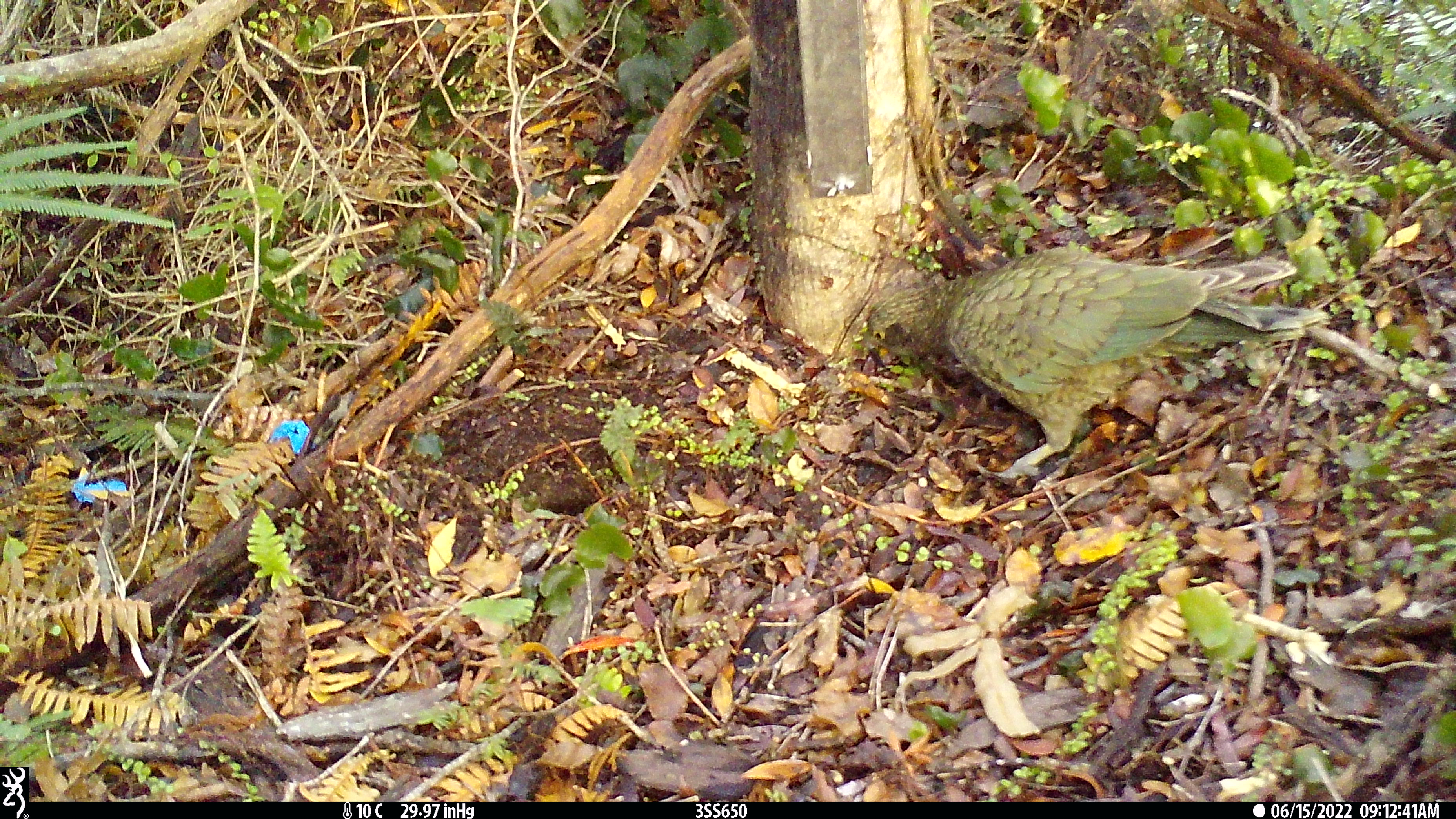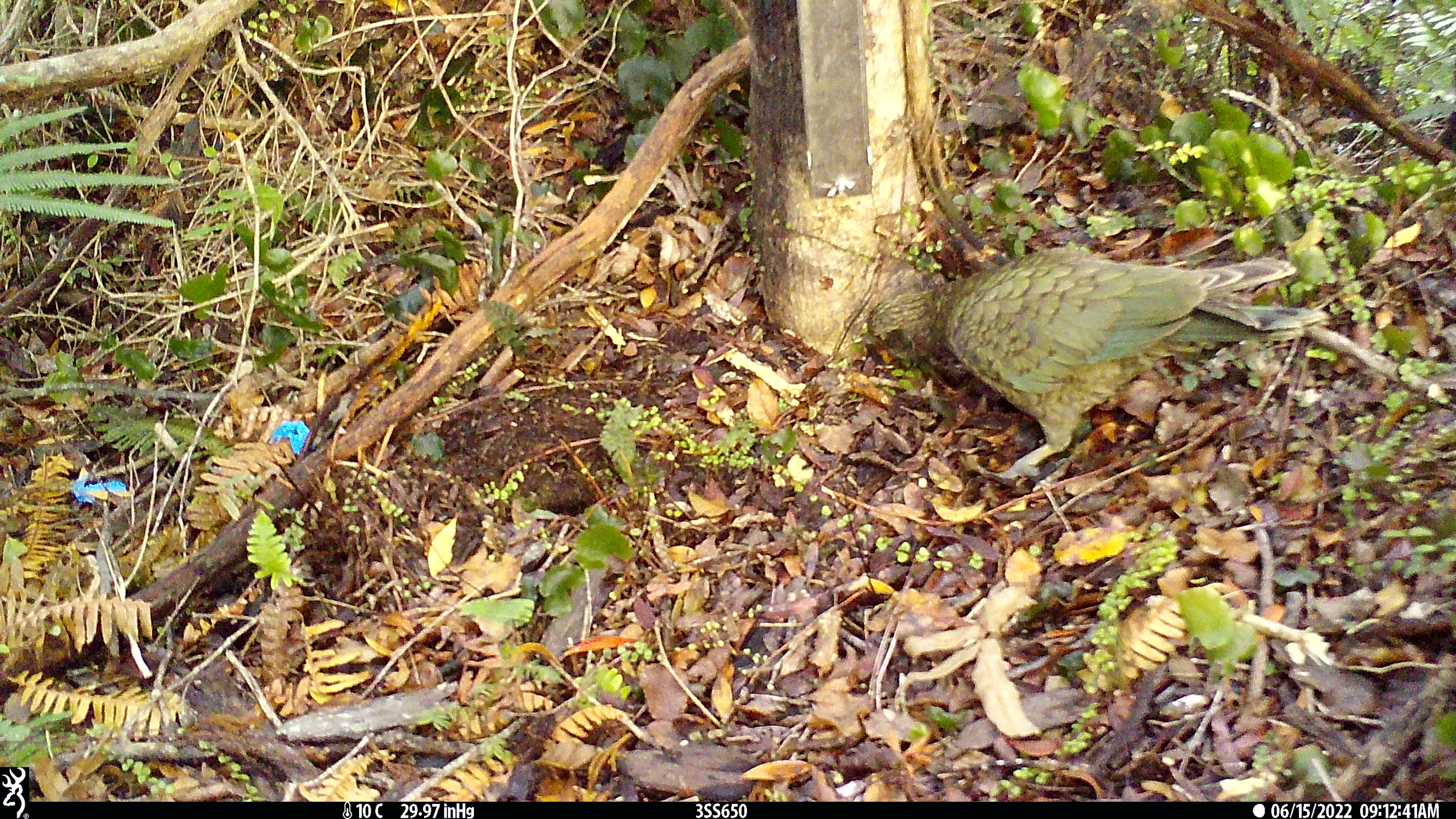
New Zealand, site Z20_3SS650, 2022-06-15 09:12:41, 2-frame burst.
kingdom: Animalia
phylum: Chordata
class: Aves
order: Psittaciformes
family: Strigopidae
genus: Nestor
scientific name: Nestor notabilis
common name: kea